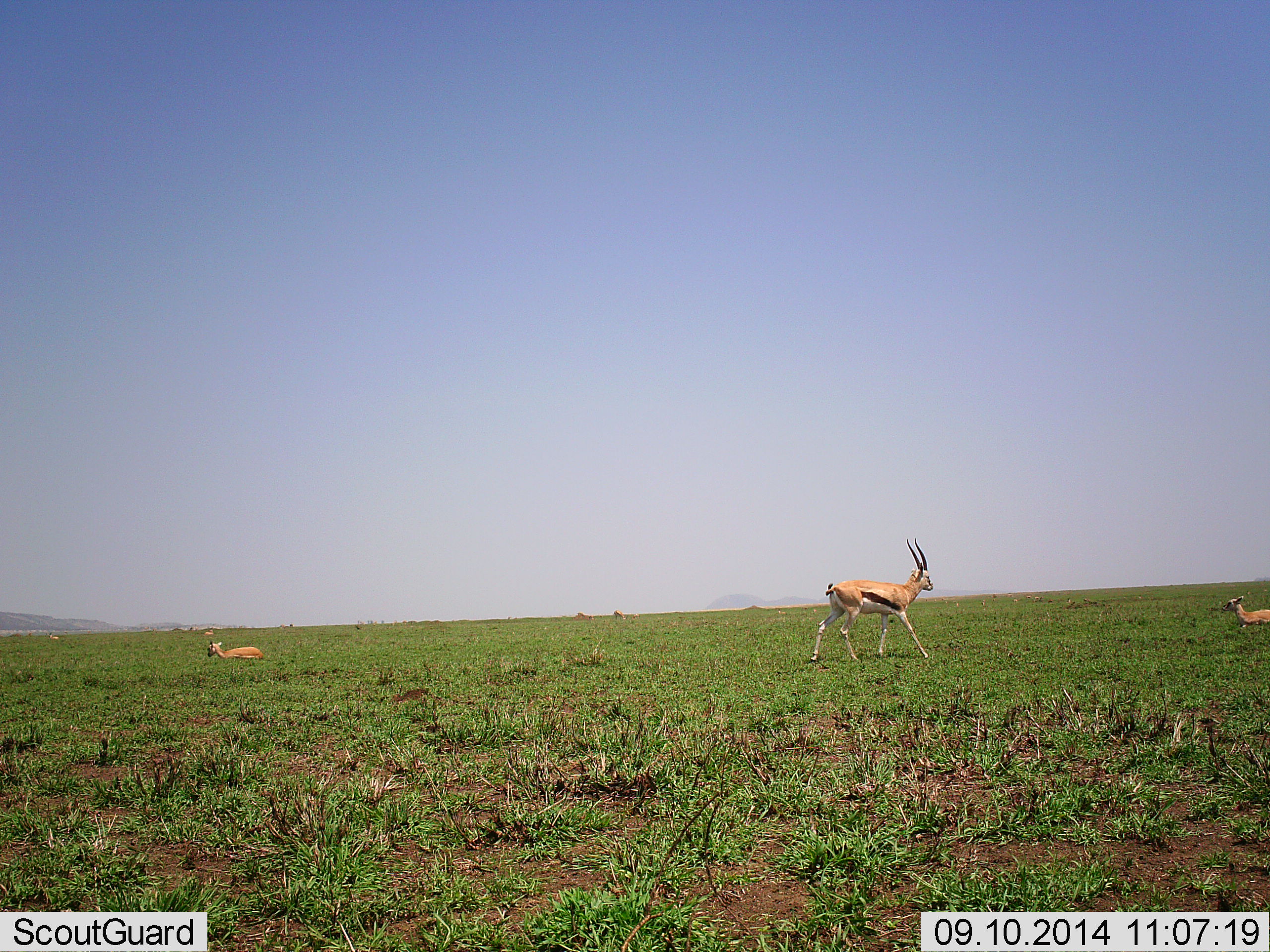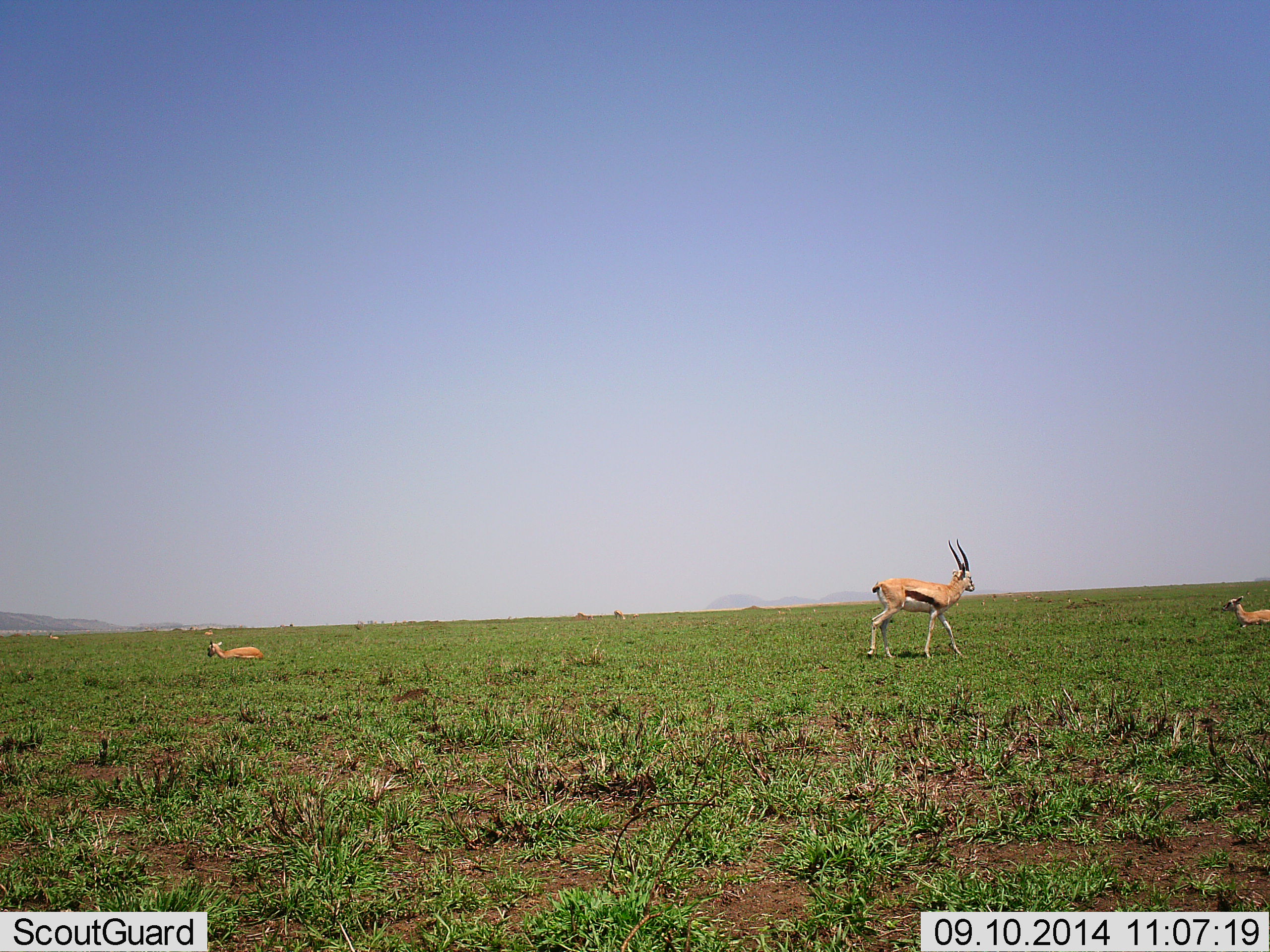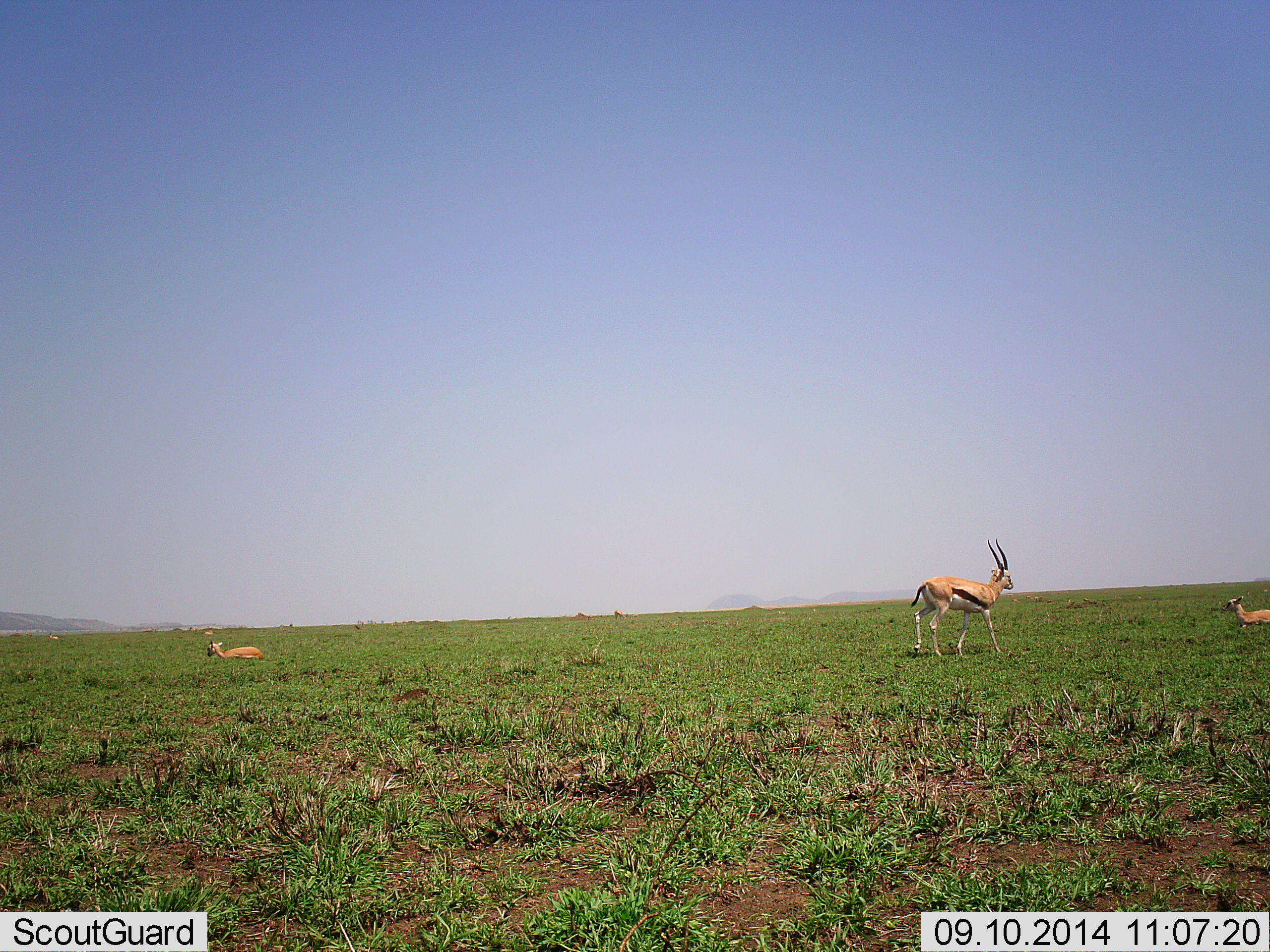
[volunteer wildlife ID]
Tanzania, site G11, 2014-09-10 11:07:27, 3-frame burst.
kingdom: Animalia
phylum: Chordata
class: Mammalia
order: Artiodactyla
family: Bovidae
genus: Eudorcas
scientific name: Eudorcas thomsonii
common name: thomson's gazelle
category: gazellethomsons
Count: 3.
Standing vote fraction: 18%.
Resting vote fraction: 73%.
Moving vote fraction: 73%.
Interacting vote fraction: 0%.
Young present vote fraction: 9%.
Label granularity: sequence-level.